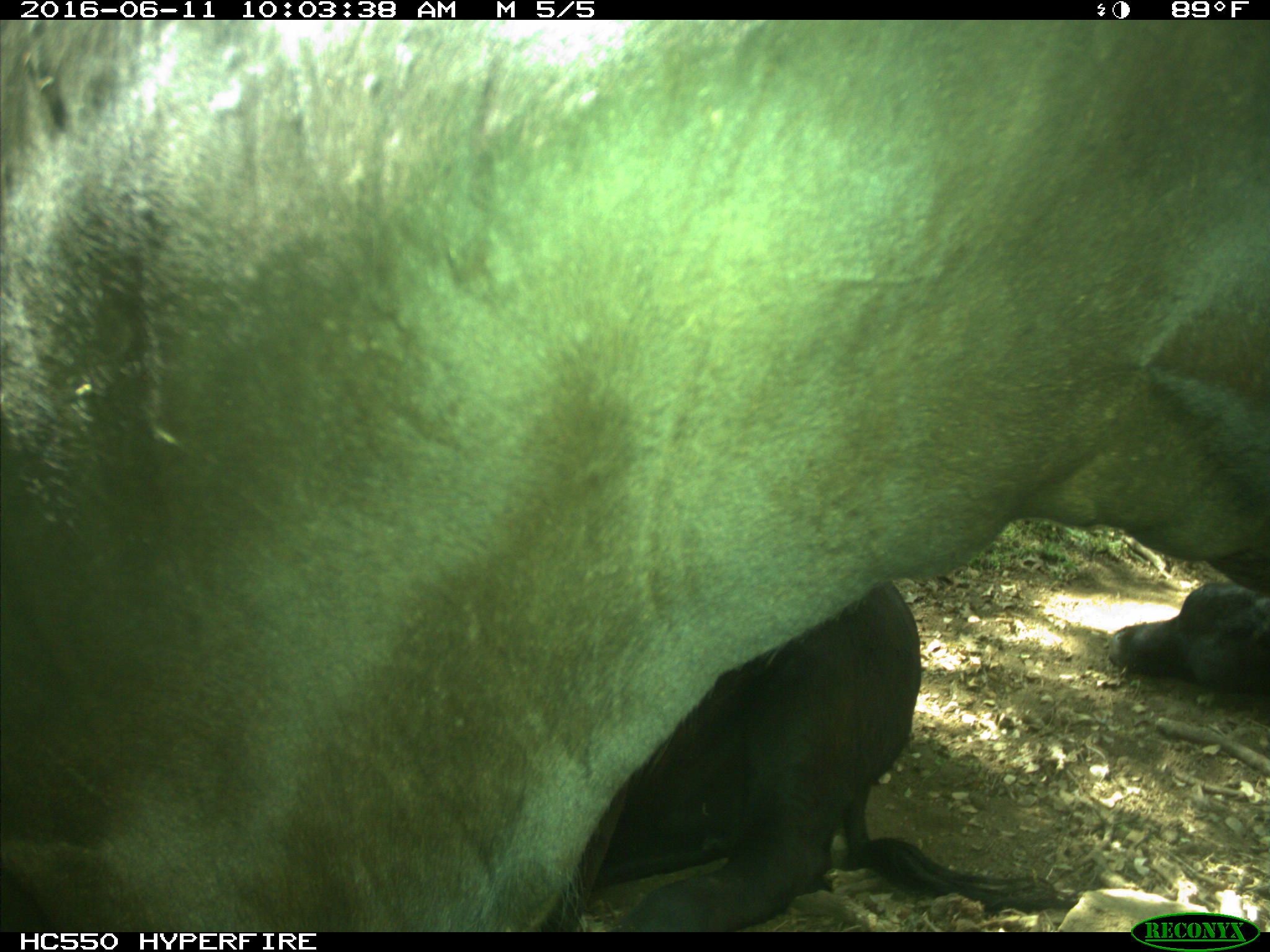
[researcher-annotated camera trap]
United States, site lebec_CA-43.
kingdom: Animalia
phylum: Chordata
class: Mammalia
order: Artiodactyla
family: Bovidae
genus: Bos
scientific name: Bos taurus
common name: domestic cow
Bos taurus (domestic cow).